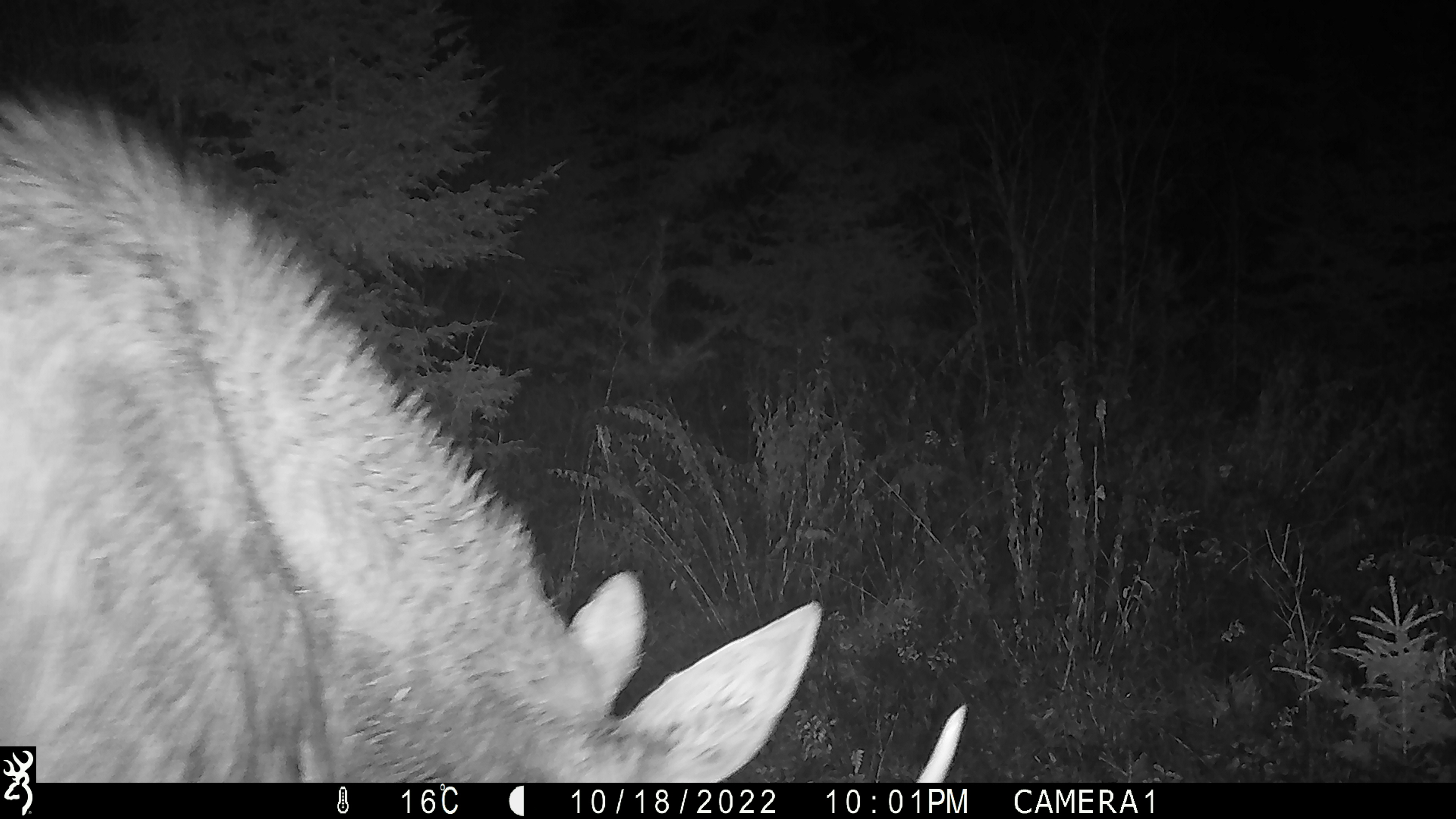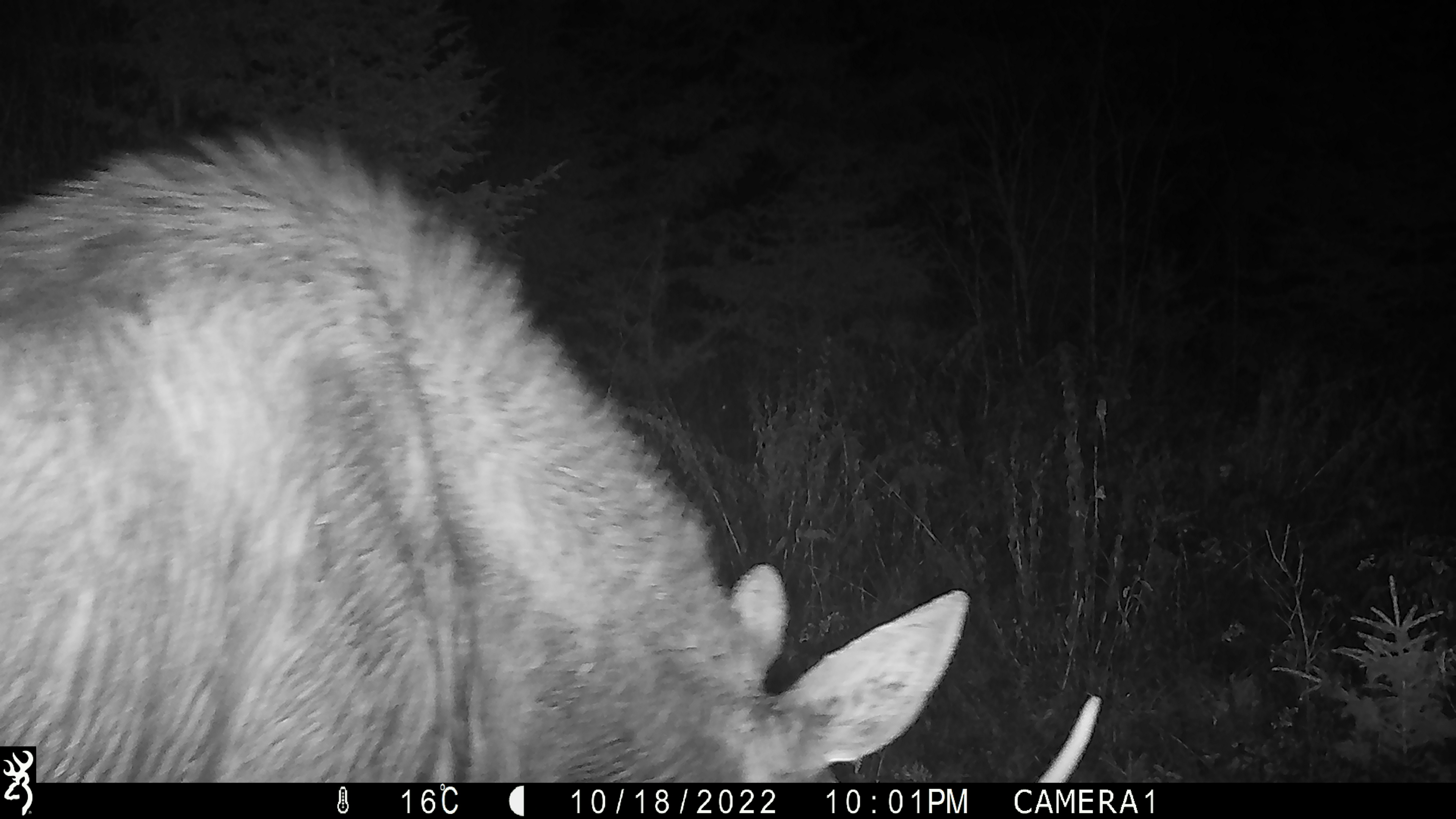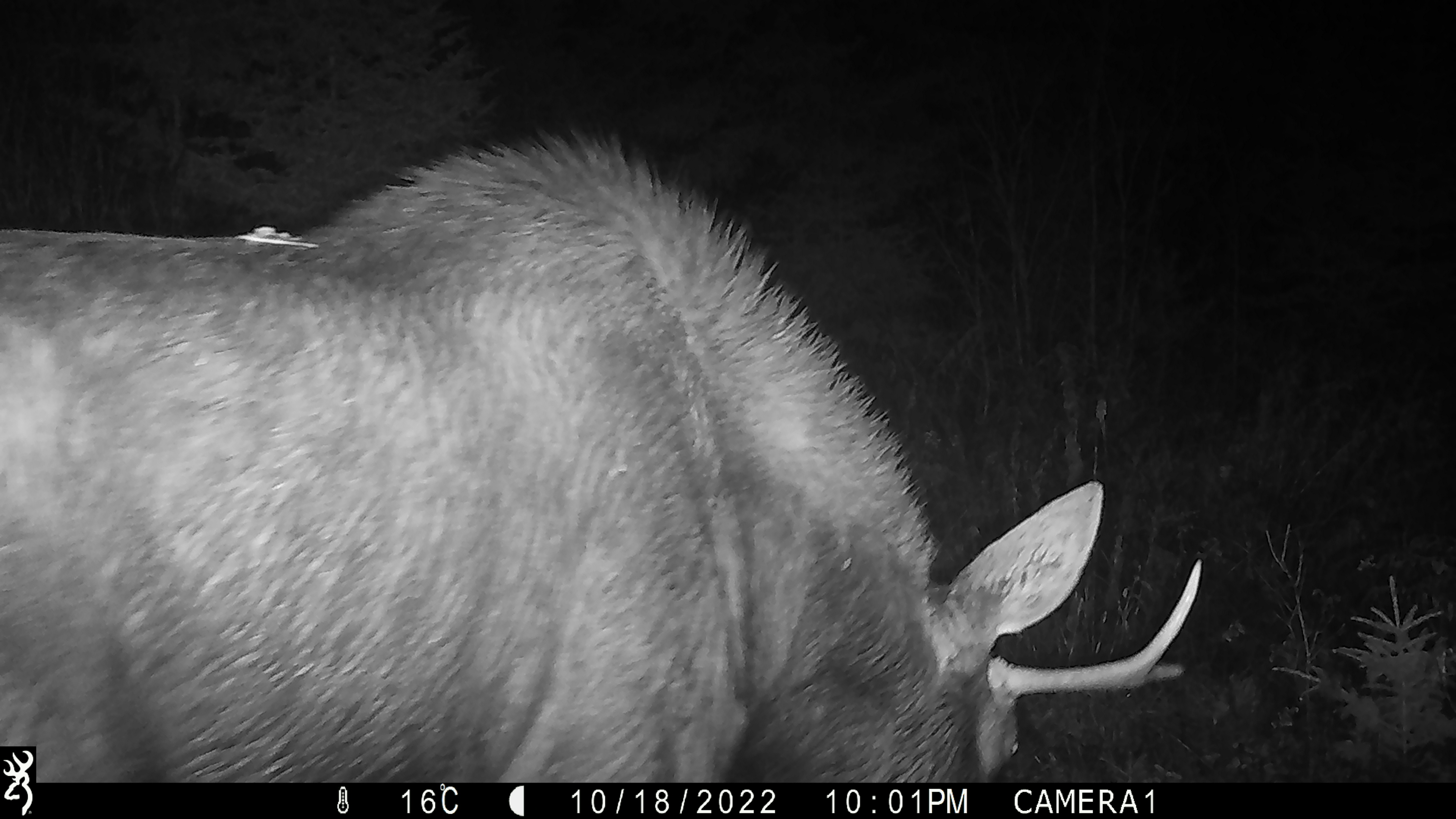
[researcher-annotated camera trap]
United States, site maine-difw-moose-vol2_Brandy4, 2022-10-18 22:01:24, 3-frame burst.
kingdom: Animalia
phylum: Chordata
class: Mammalia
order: Artiodactyla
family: Cervidae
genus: Alces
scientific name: Alces alces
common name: moose